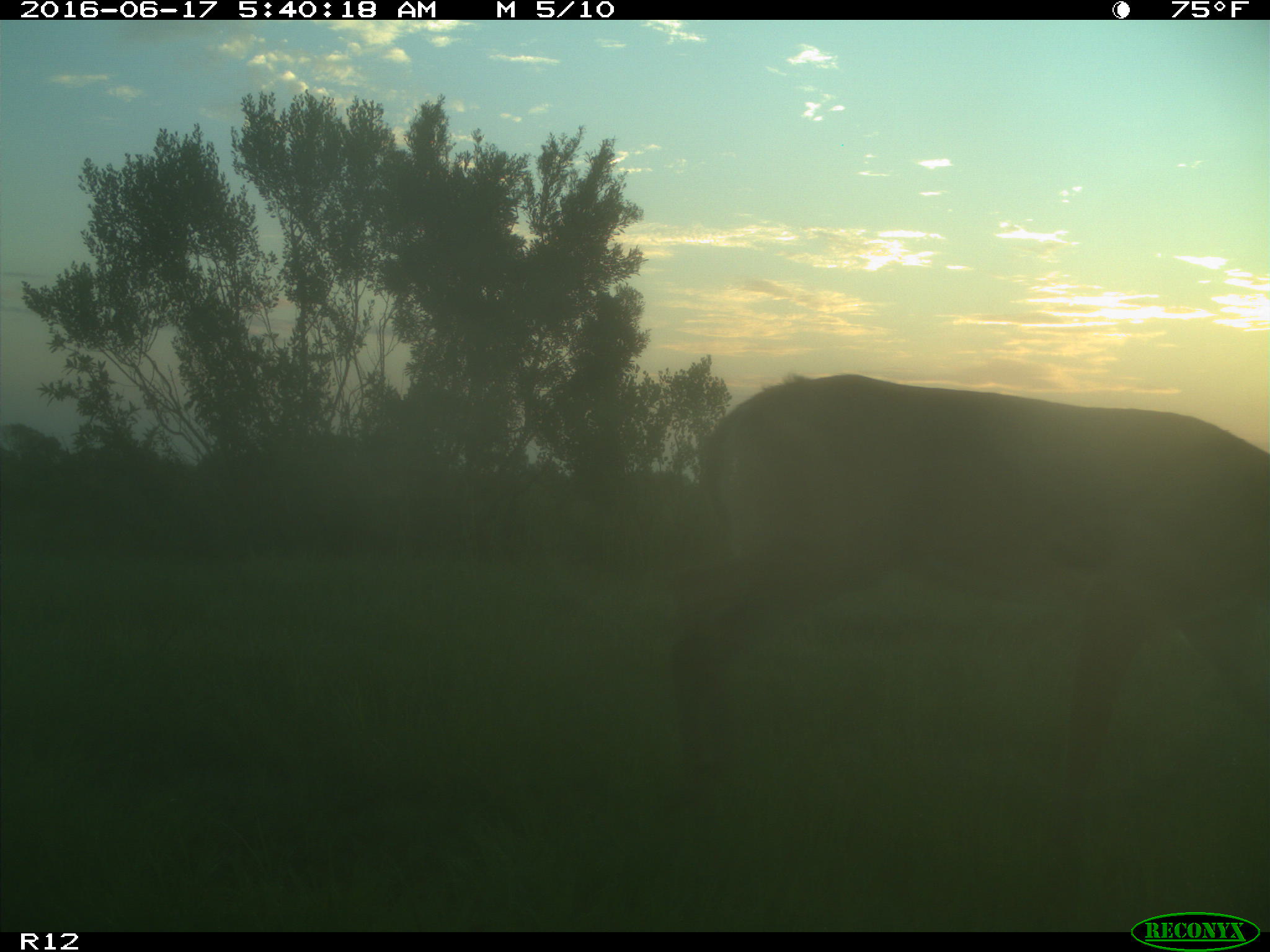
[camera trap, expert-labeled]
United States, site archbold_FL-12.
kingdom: Animalia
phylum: Chordata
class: Mammalia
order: Artiodactyla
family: Cervidae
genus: Odocoileus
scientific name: Odocoileus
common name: deer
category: unidentified deer